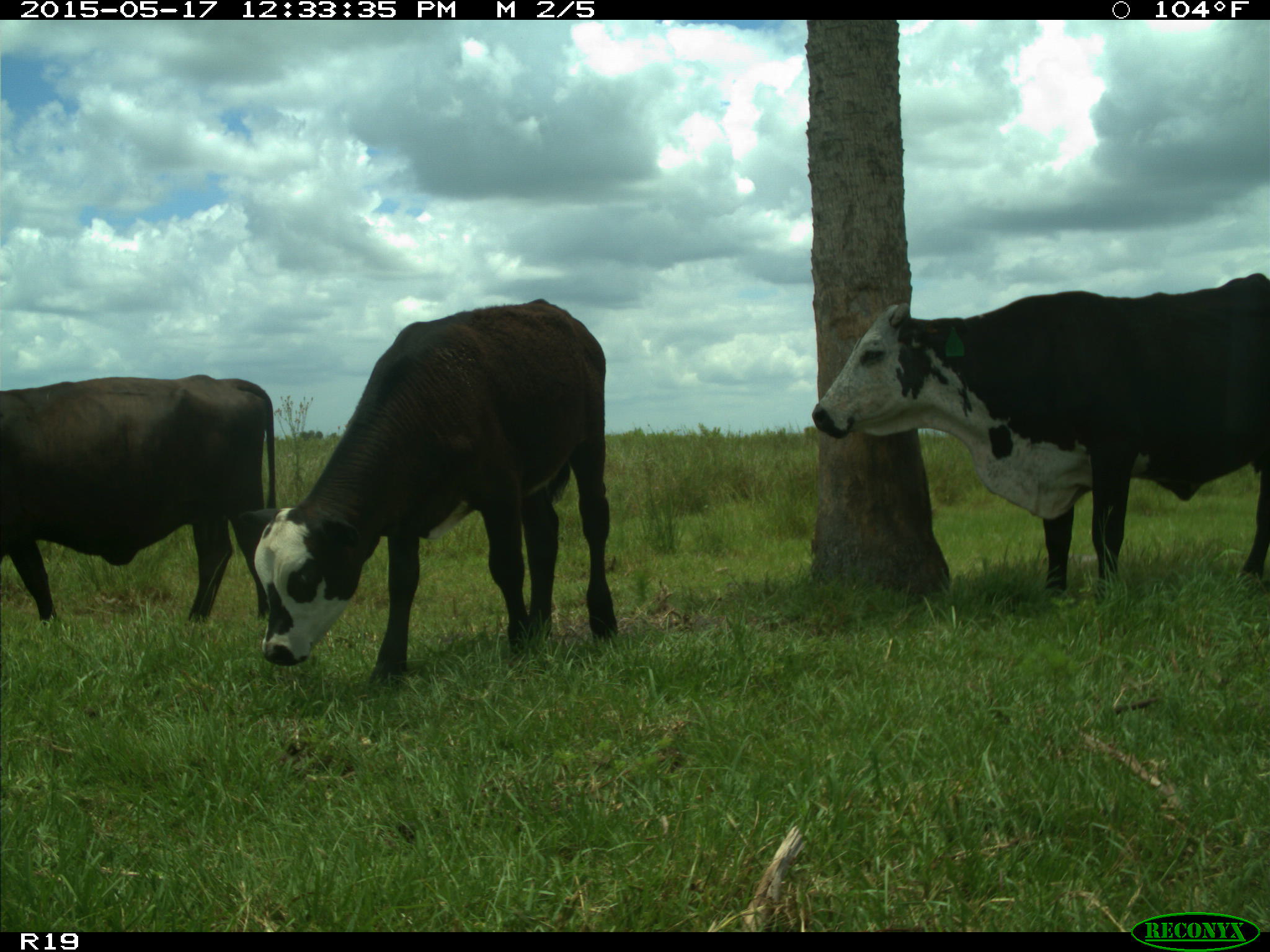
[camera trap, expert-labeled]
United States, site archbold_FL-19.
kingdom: Animalia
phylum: Chordata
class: Mammalia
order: Artiodactyla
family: Bovidae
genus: Bos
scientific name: Bos taurus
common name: domestic cow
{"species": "Bos taurus (domestic cow)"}